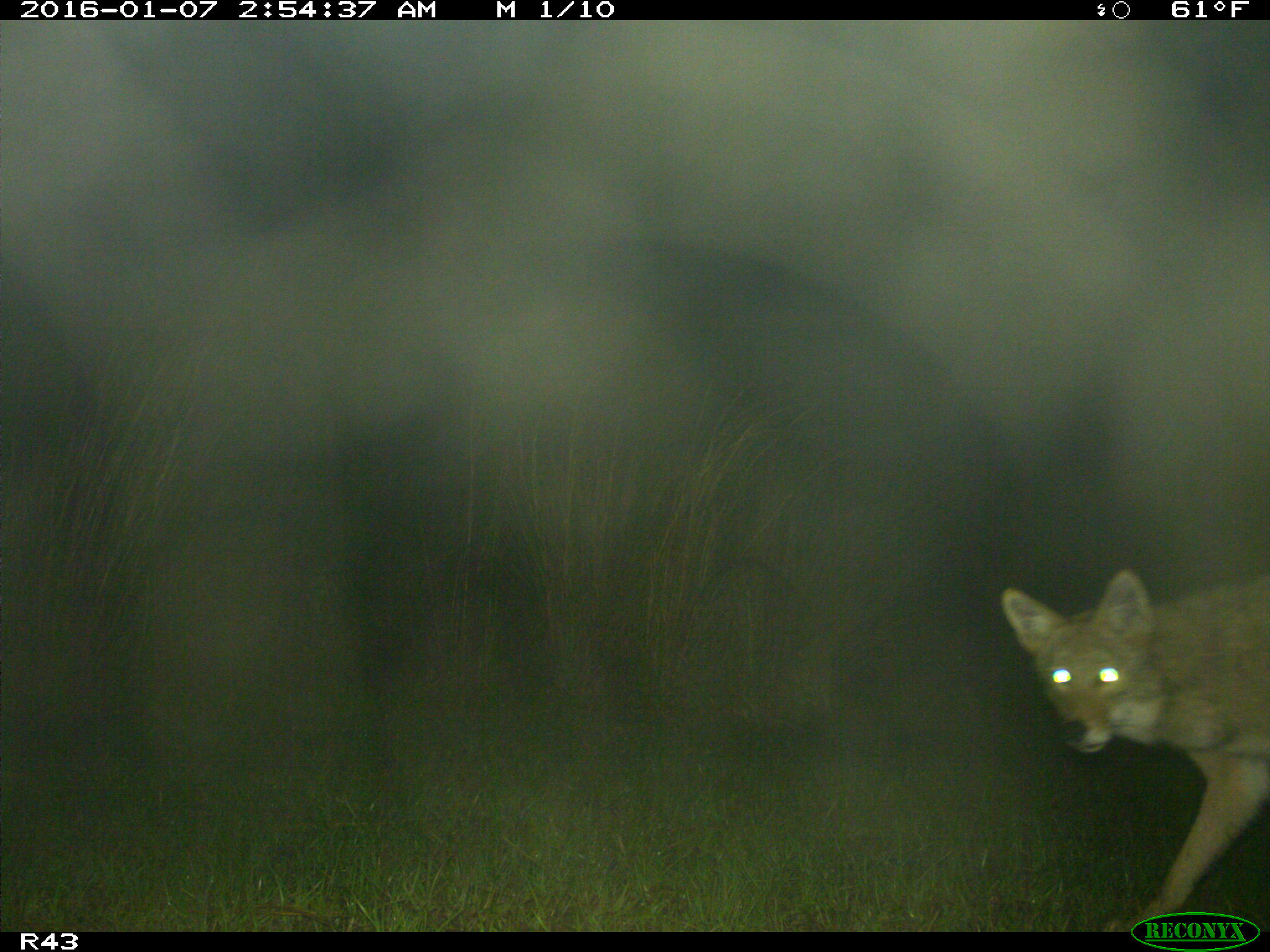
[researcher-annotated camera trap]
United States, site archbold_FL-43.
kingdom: Animalia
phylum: Chordata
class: Mammalia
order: Carnivora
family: Canidae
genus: Canis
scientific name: Canis latrans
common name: coyote